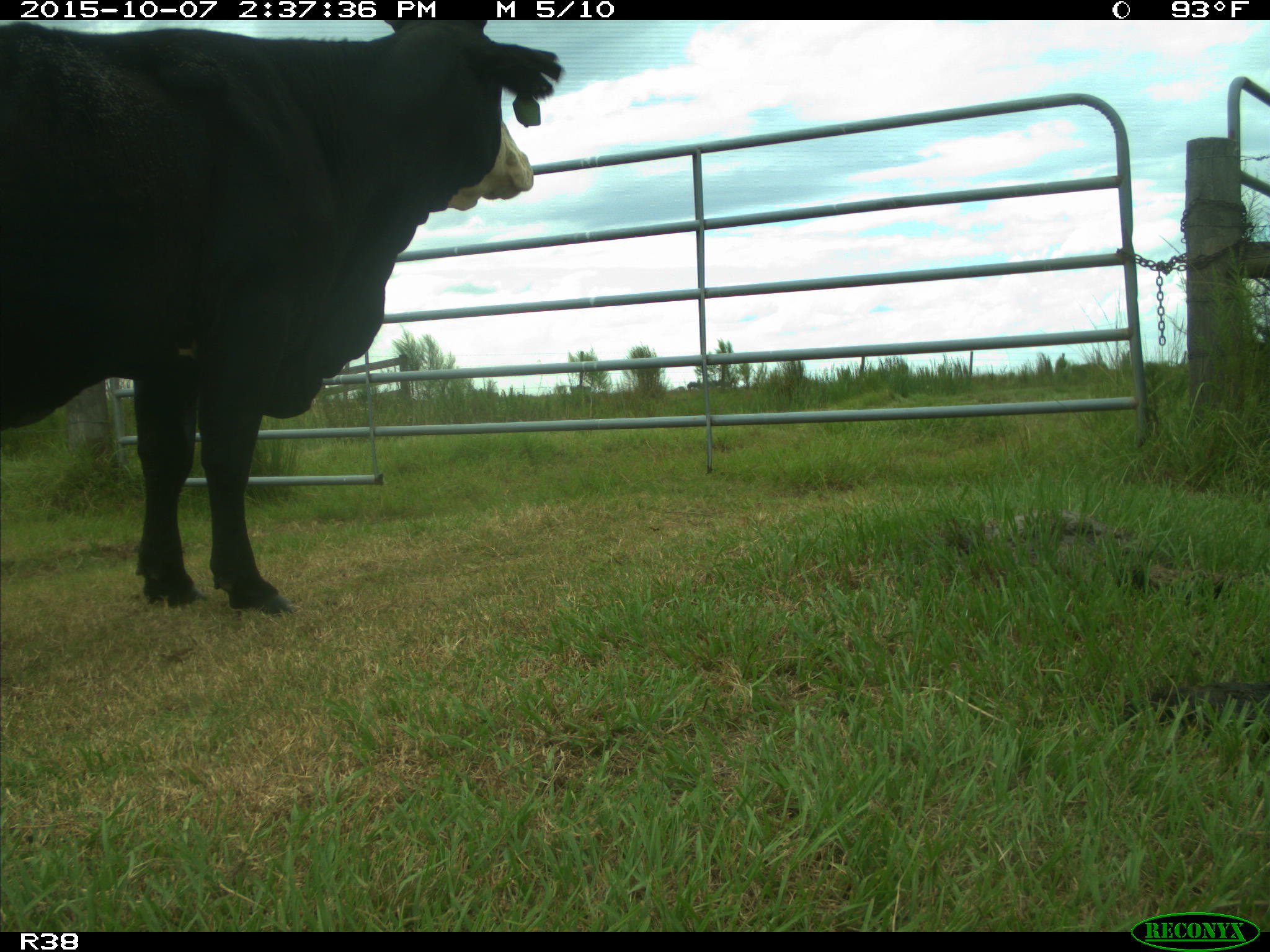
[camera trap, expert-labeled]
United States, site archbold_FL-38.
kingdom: Animalia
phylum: Chordata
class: Mammalia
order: Artiodactyla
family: Bovidae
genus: Bos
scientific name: Bos taurus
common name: domestic cow